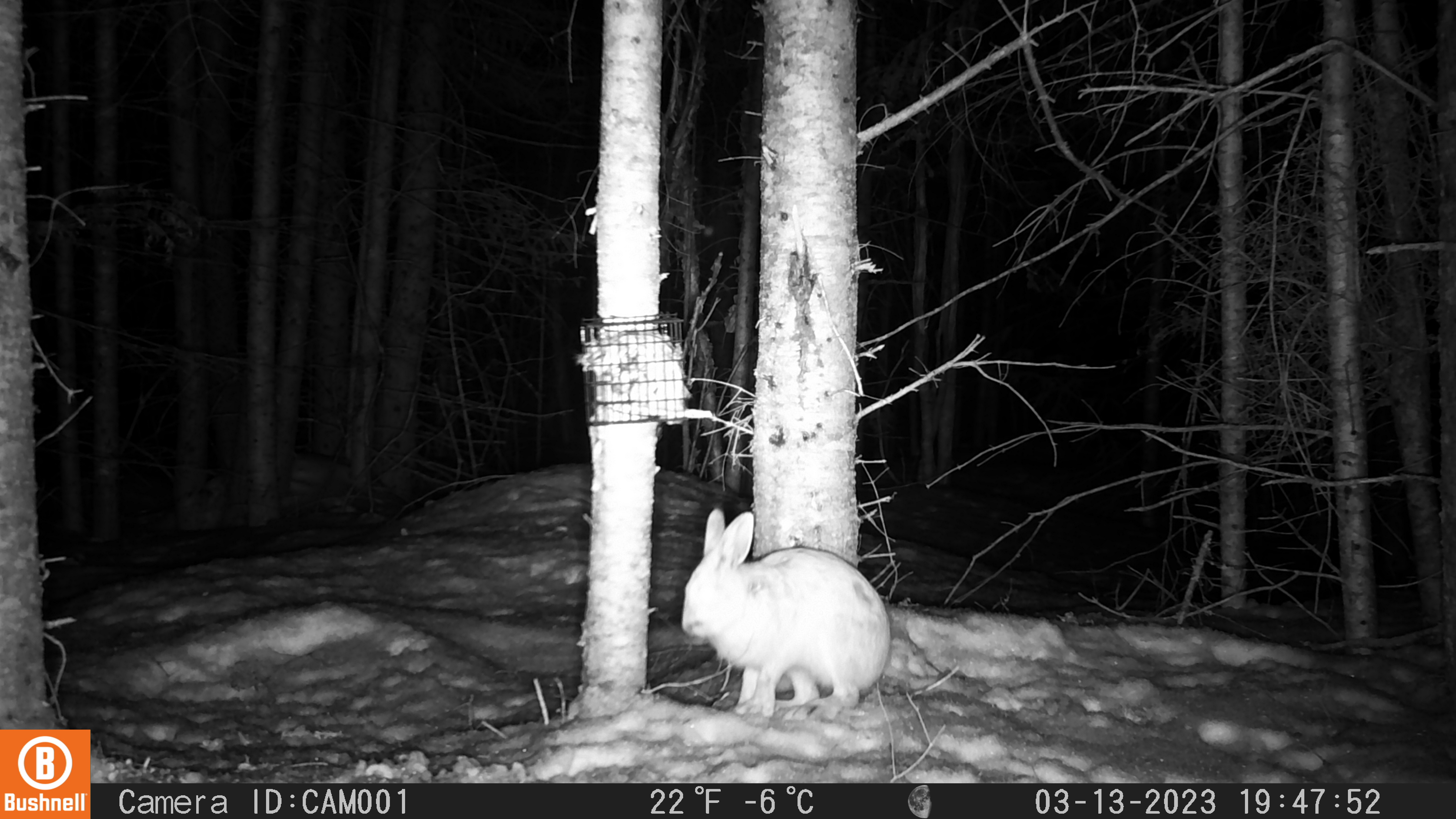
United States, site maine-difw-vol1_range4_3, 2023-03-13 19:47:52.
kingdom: Animalia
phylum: Chordata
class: Mammalia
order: Lagomorpha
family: Leporidae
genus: Lepus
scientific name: Lepus americanus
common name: snowshoe hare